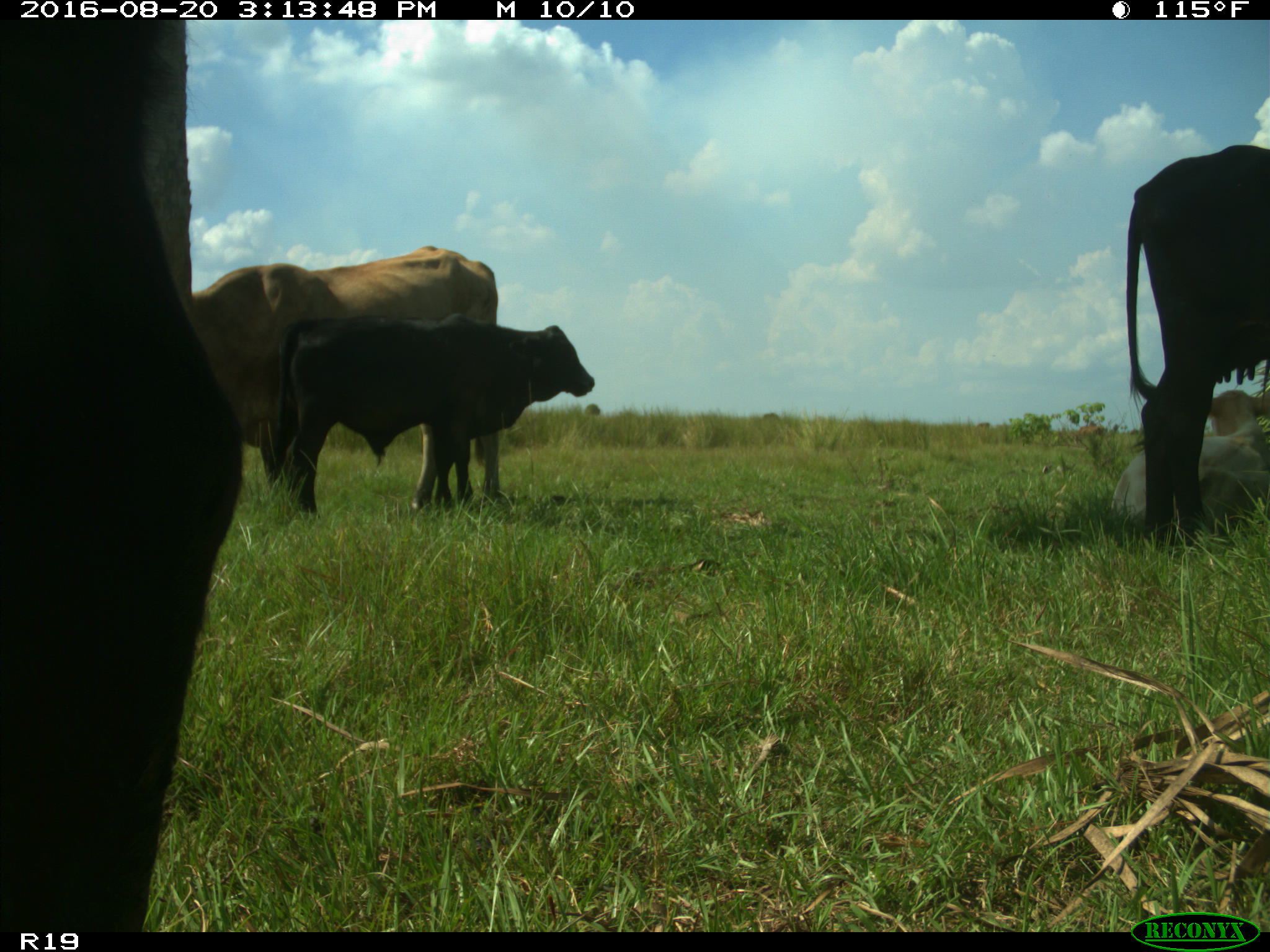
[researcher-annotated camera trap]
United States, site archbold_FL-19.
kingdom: Animalia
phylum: Chordata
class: Mammalia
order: Artiodactyla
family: Bovidae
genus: Bos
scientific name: Bos taurus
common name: domestic cow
Bos taurus (domestic cow).